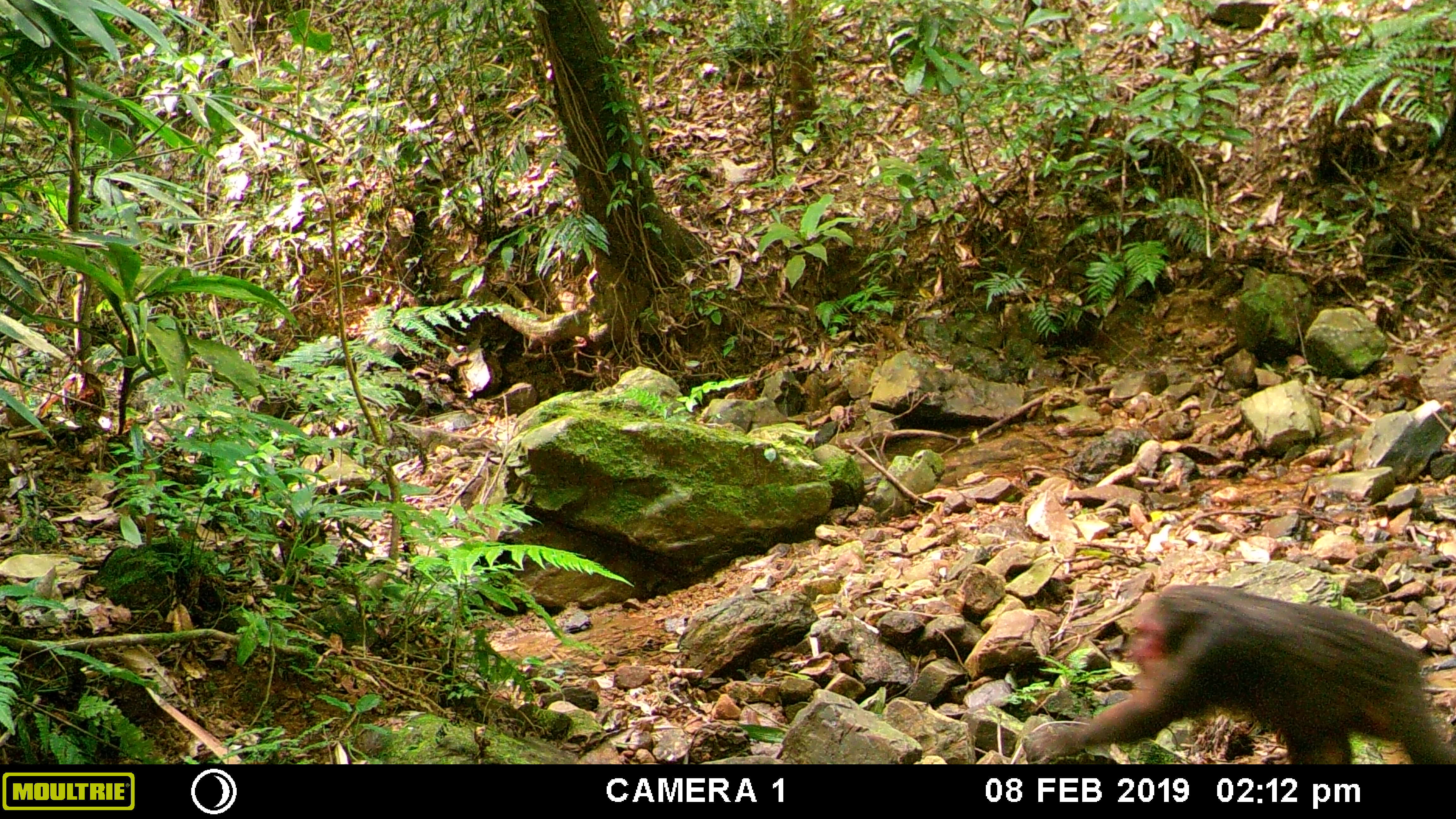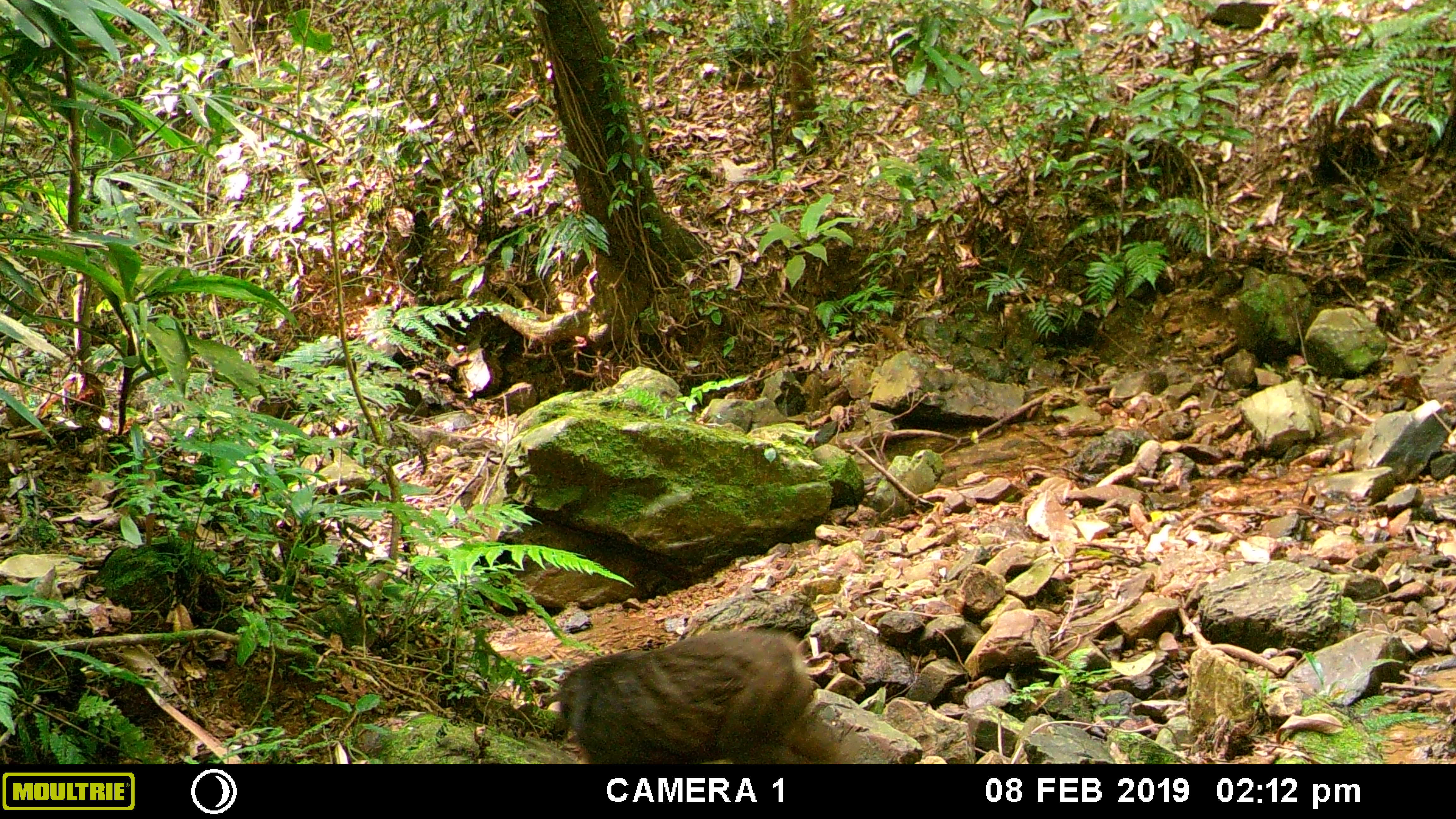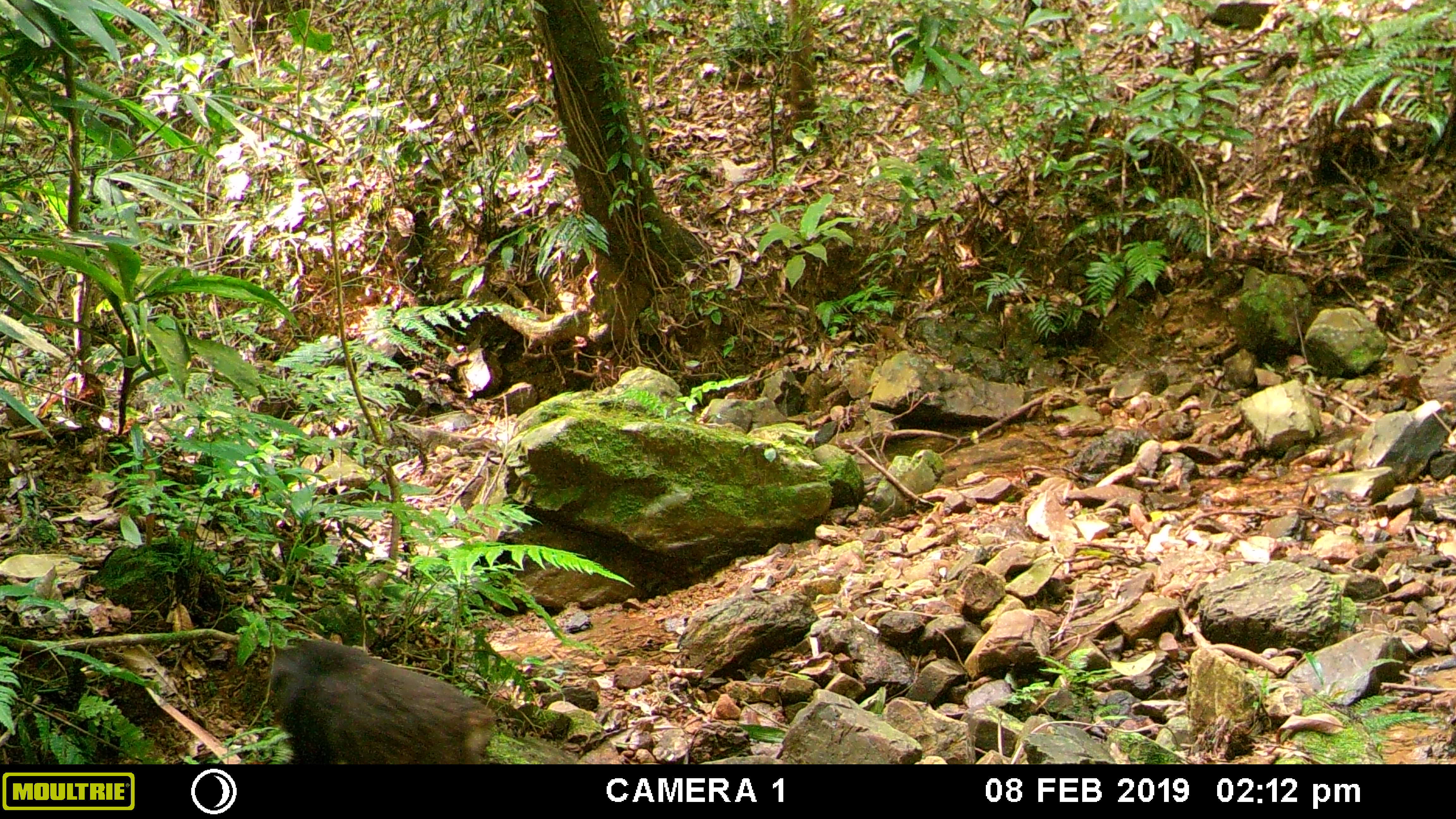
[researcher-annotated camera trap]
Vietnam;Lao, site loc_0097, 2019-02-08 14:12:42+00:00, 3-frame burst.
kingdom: Animalia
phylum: Chordata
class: Mammalia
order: Primates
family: Cercopithecidae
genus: Macaca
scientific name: Macaca arctoides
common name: stump-tailed macaque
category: stump tailed macaque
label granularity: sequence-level